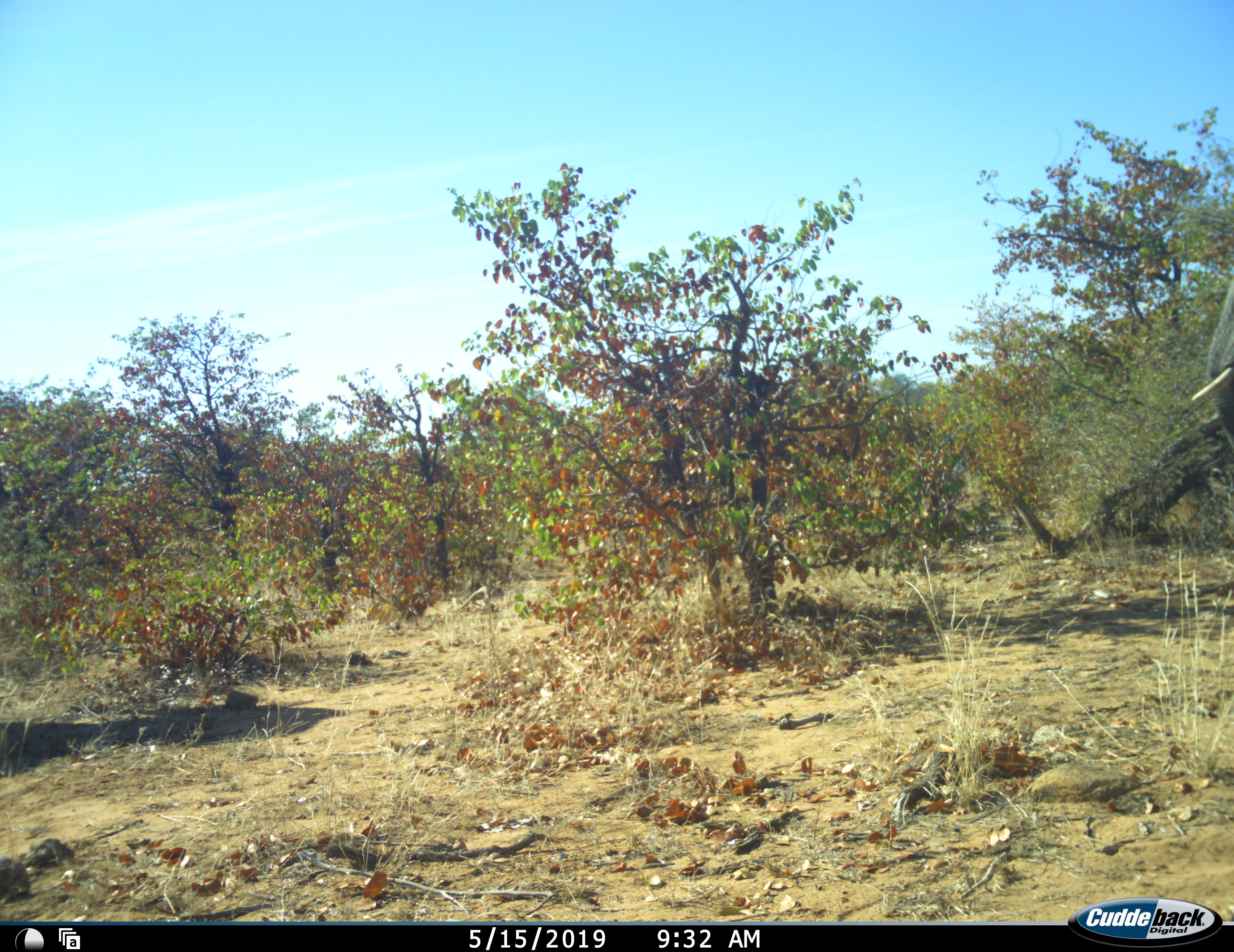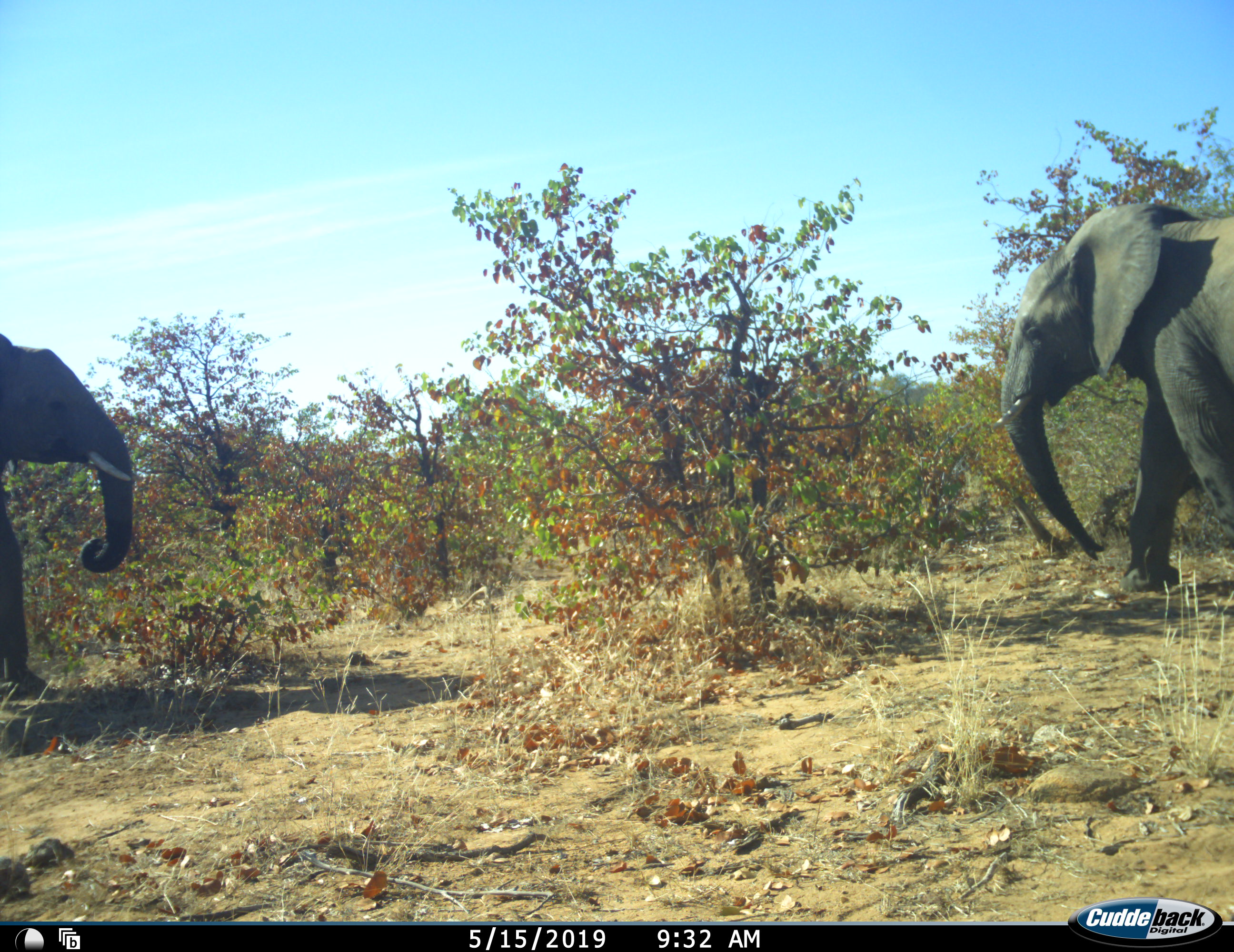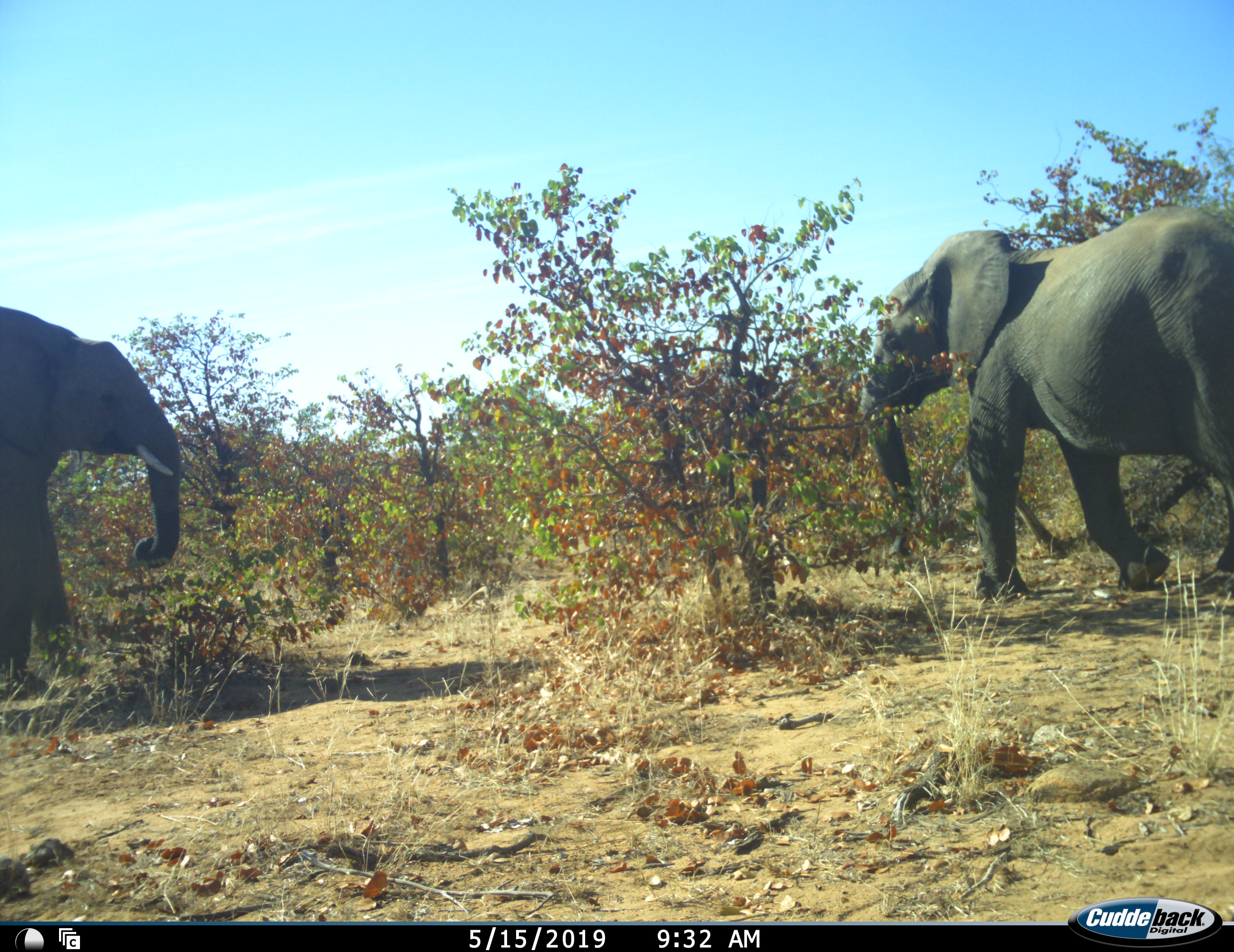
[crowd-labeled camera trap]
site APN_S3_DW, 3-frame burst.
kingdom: Animalia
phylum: Chordata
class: Mammalia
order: Proboscidea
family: Elephantidae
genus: Loxodonta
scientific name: Loxodonta africana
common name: african bush elephant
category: elephant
Elephant (african bush elephant) (Loxodonta africana), count 2. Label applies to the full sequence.